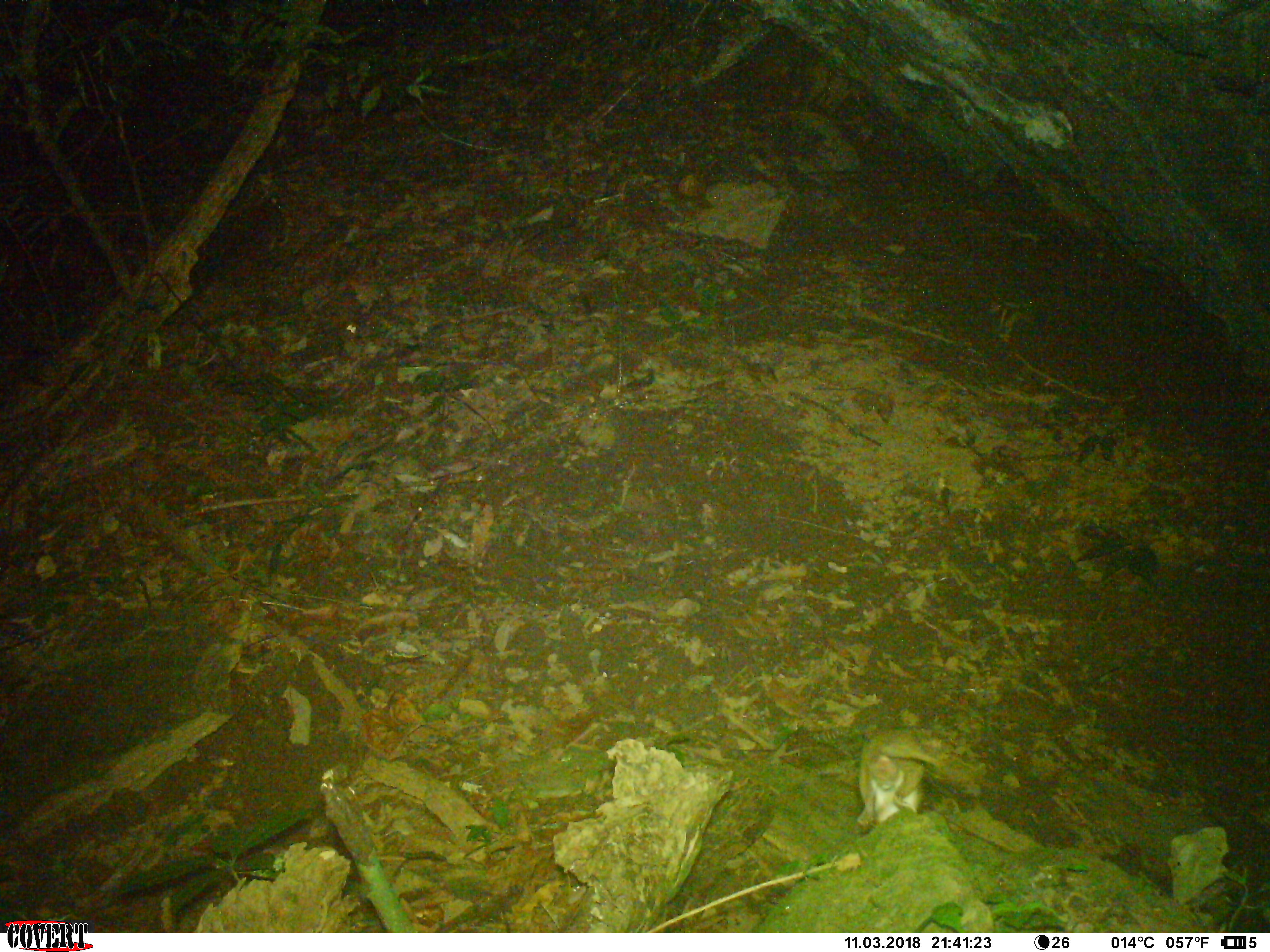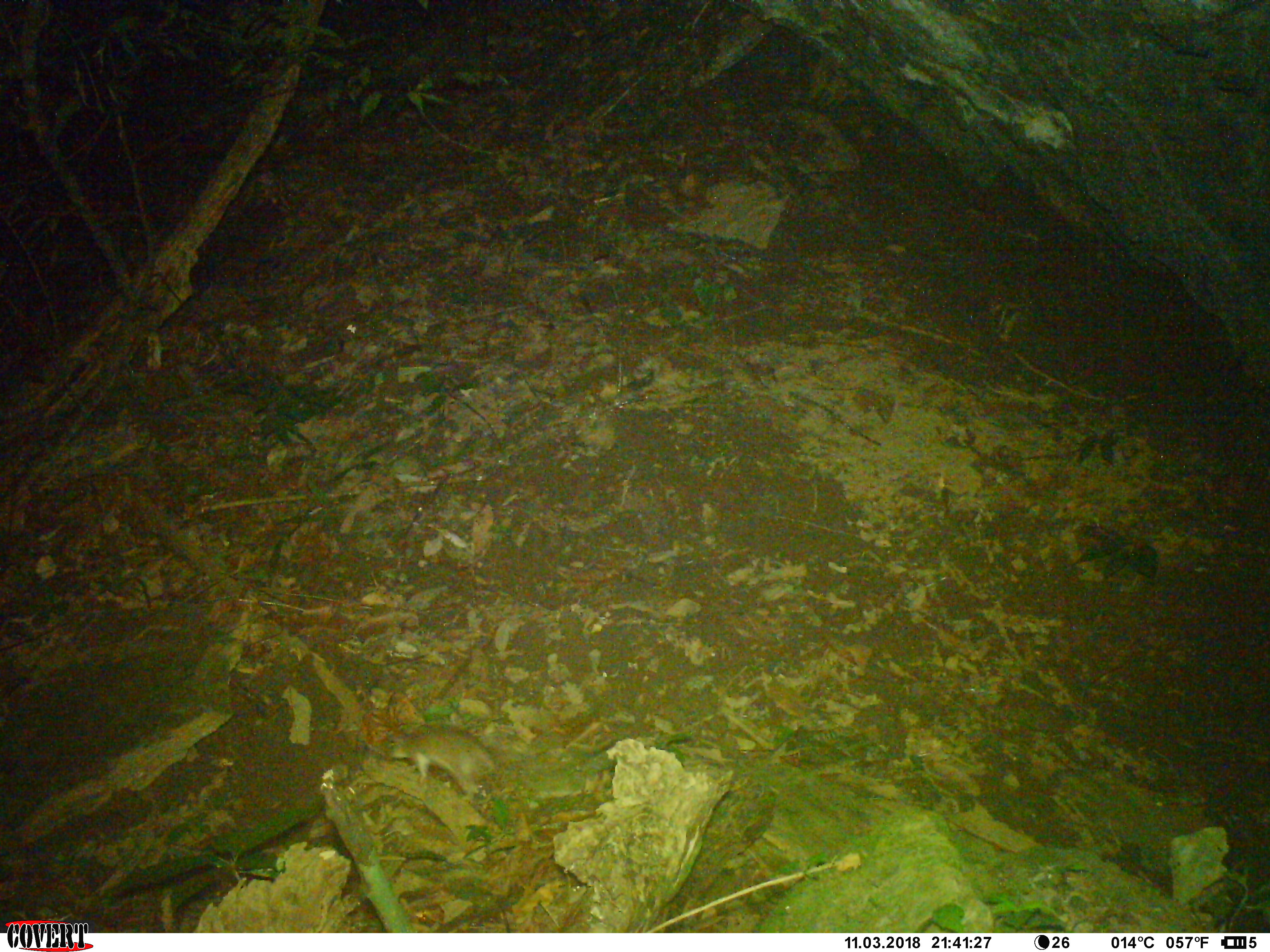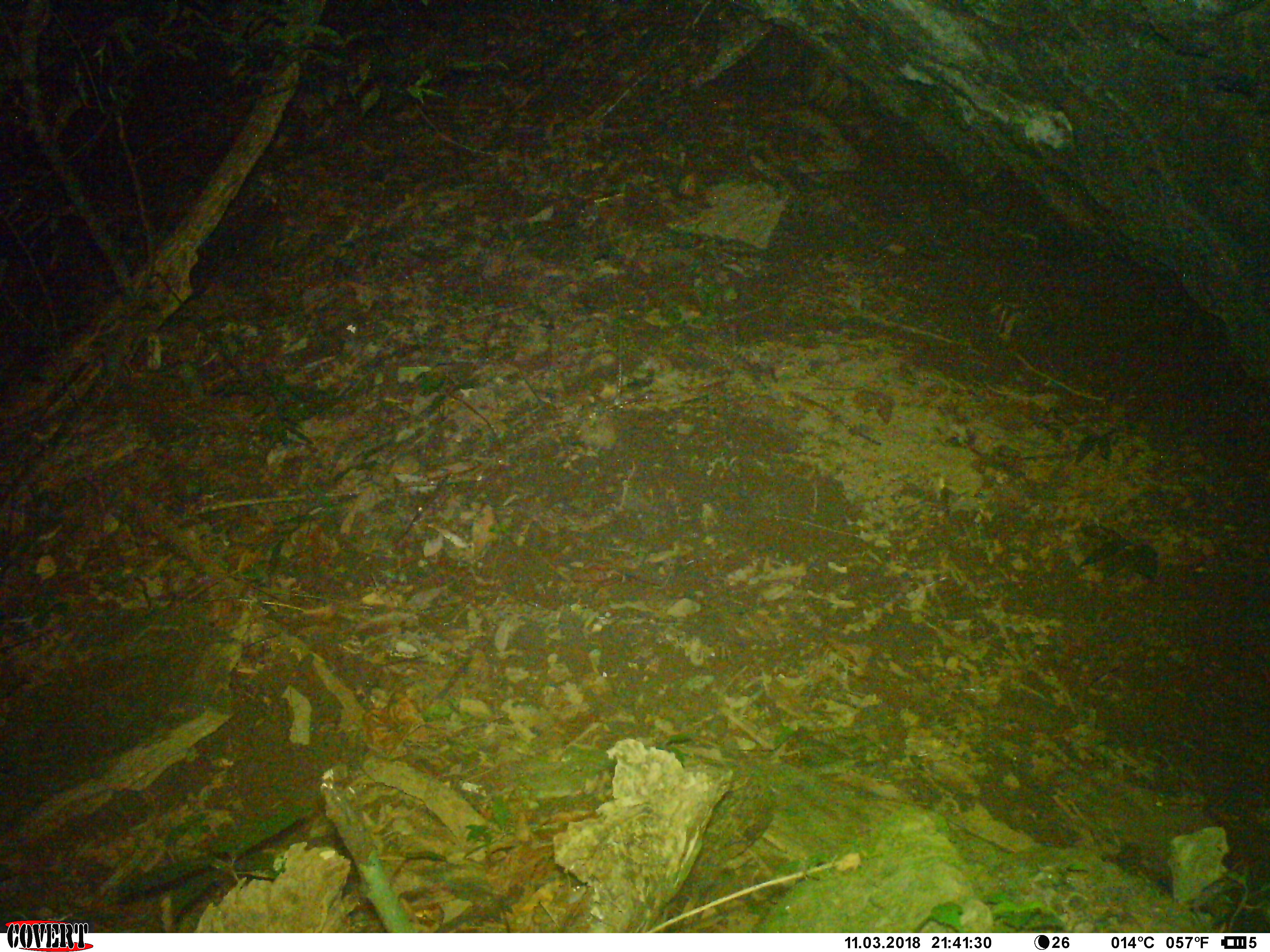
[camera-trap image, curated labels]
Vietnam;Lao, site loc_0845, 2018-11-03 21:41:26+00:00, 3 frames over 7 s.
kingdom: Animalia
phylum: Chordata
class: Mammalia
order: Rodentia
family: Muridae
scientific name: Muridae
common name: old-world mice and rats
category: unidentified murid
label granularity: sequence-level